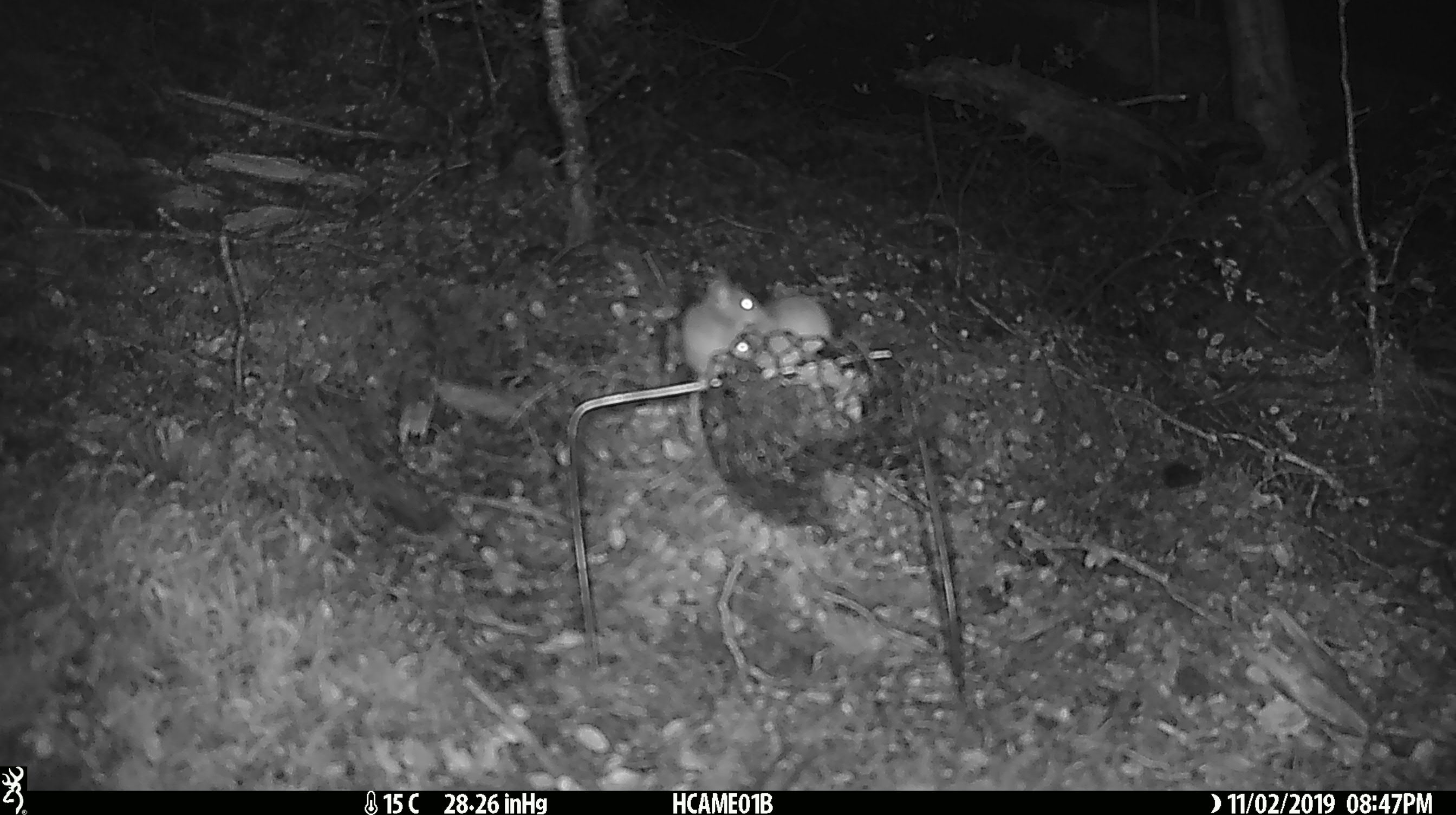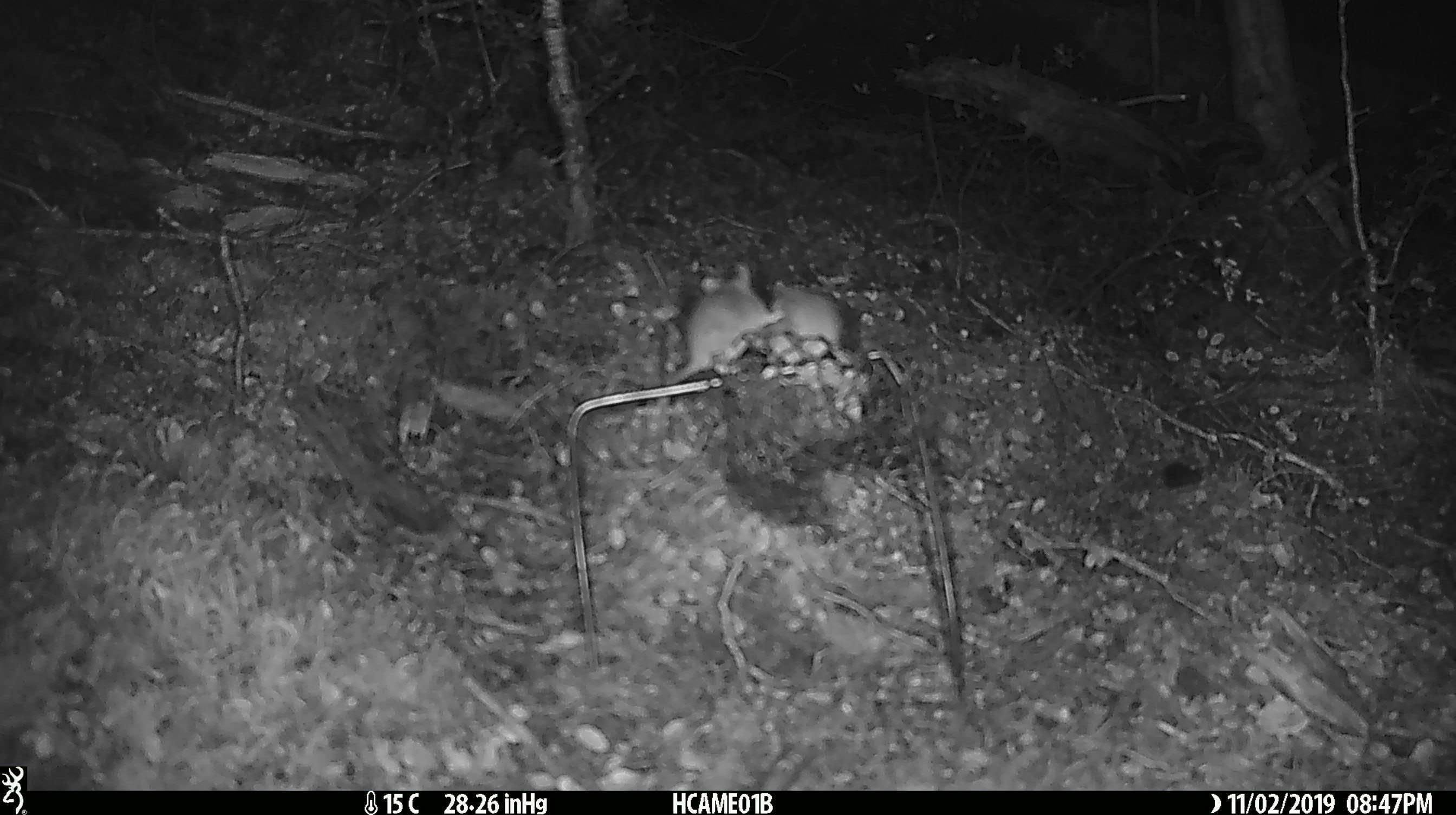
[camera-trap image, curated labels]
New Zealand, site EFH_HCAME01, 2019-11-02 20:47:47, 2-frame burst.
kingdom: Animalia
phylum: Chordata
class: Mammalia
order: Rodentia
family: Muridae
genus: Mus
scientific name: Mus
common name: mouse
Mouse (Mus).